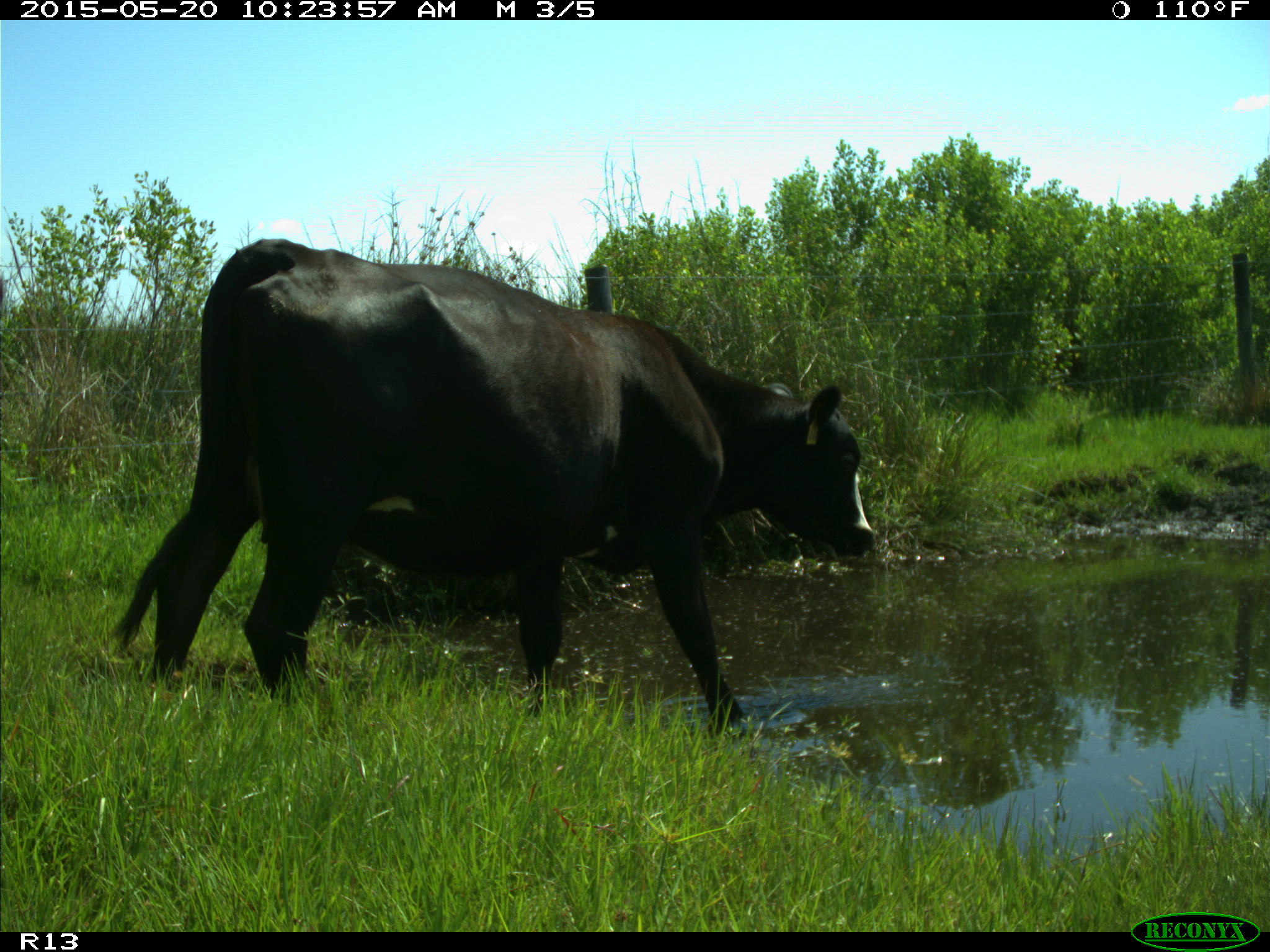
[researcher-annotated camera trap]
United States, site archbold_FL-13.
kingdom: Animalia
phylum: Chordata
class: Mammalia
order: Artiodactyla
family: Bovidae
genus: Bos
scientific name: Bos taurus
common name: domestic cow